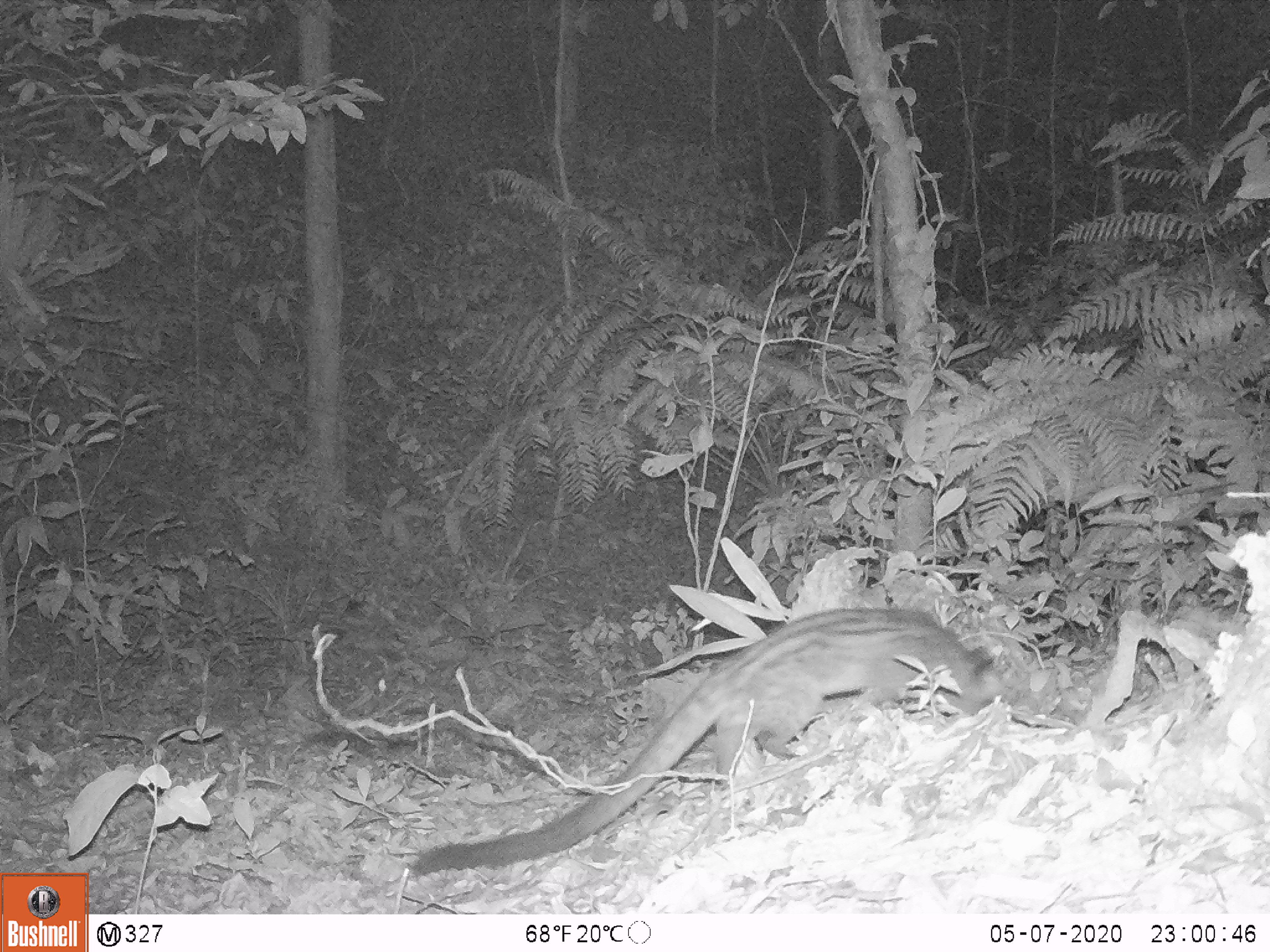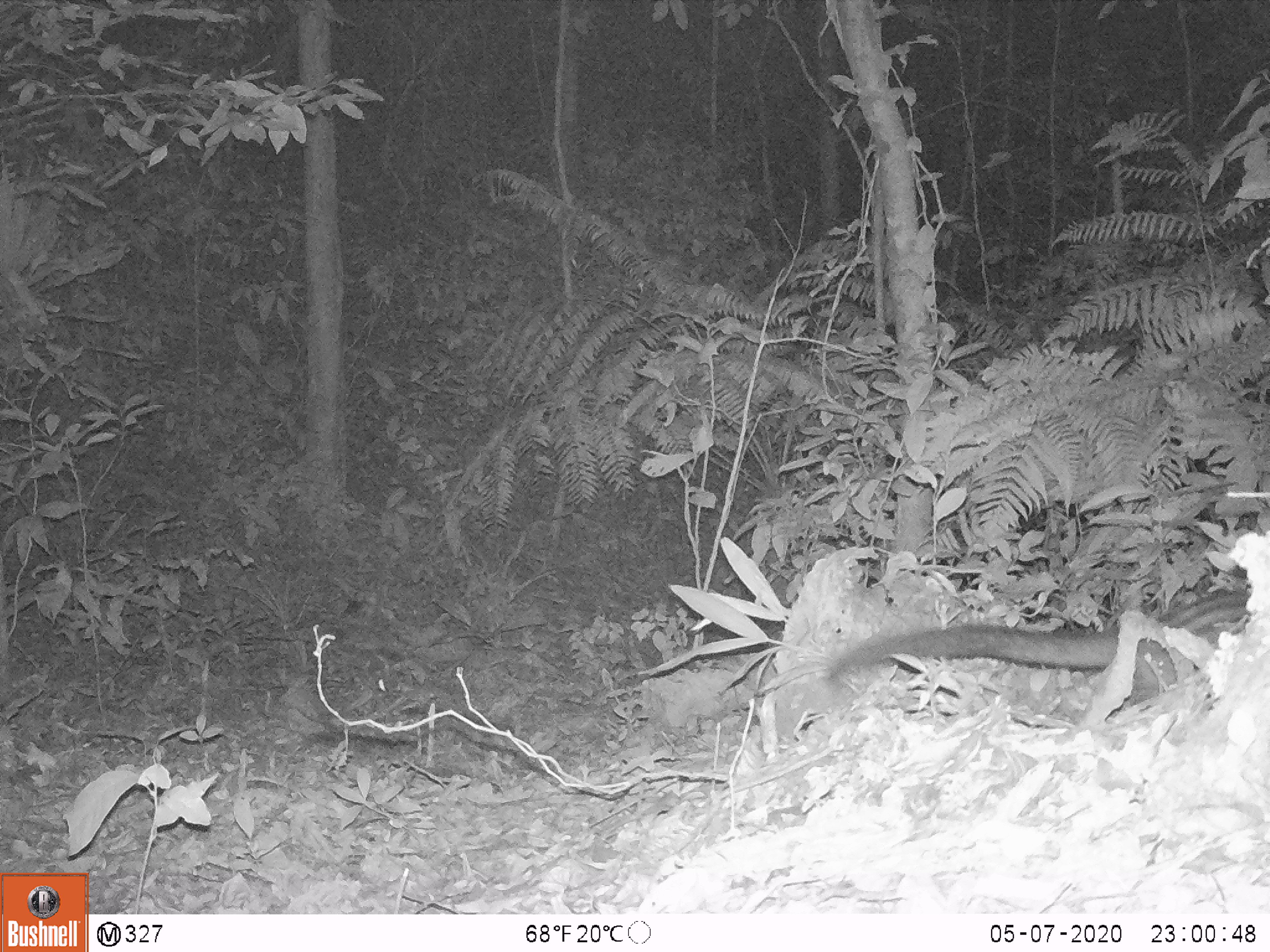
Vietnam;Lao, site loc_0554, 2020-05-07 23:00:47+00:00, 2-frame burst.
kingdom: Animalia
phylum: Chordata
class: Mammalia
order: Carnivora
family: Viverridae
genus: Paradoxurus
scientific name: Paradoxurus hermaphroditus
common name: common palm civet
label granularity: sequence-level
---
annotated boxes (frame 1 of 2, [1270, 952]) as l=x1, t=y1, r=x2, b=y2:
common palm civet: l=410, t=605, r=1011, b=878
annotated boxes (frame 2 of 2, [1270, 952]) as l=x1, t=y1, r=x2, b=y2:
common palm civet: l=828, t=584, r=1251, b=708